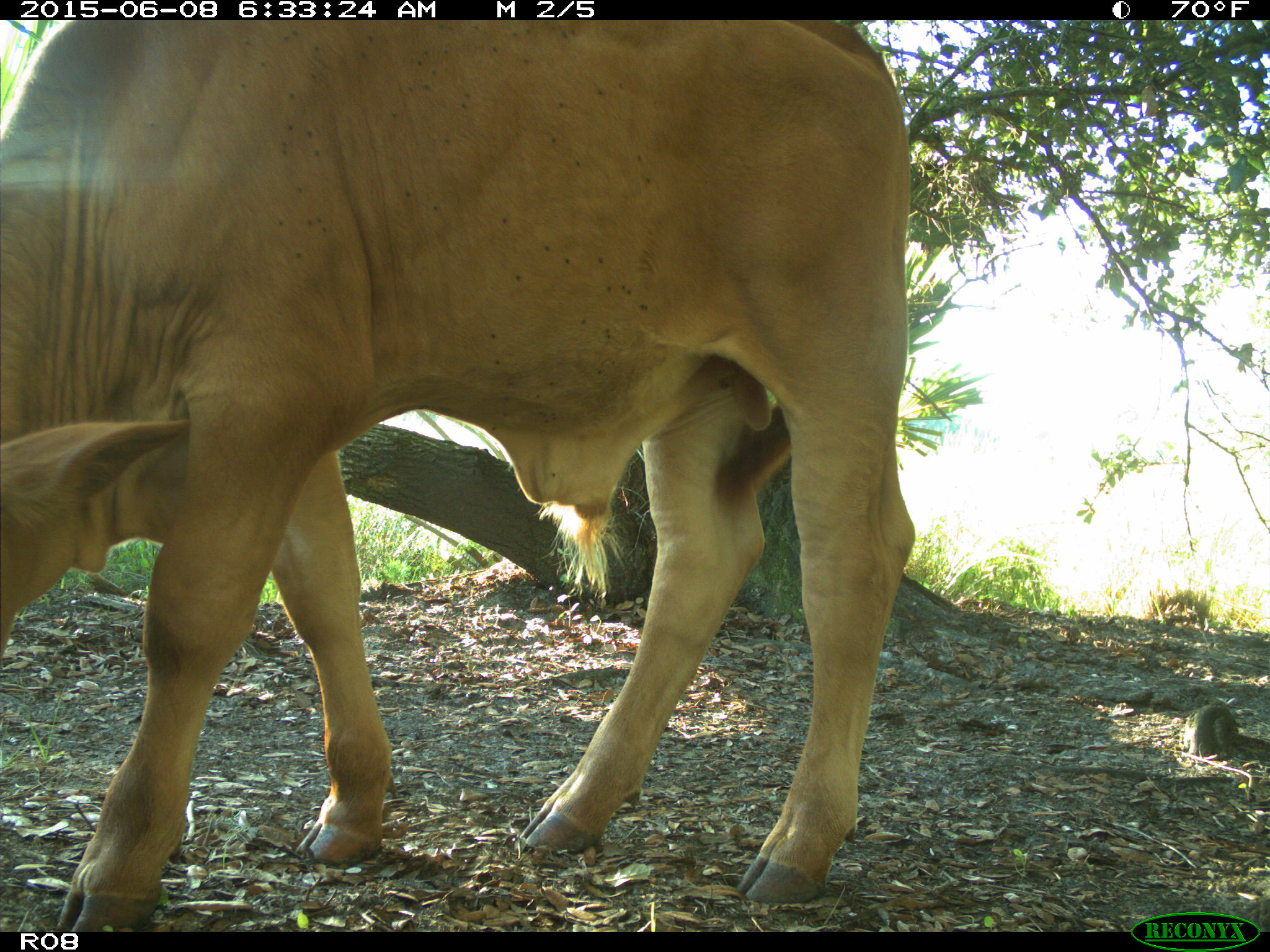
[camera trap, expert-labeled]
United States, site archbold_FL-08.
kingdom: Animalia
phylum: Chordata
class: Mammalia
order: Artiodactyla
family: Bovidae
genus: Bos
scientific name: Bos taurus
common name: domestic cow